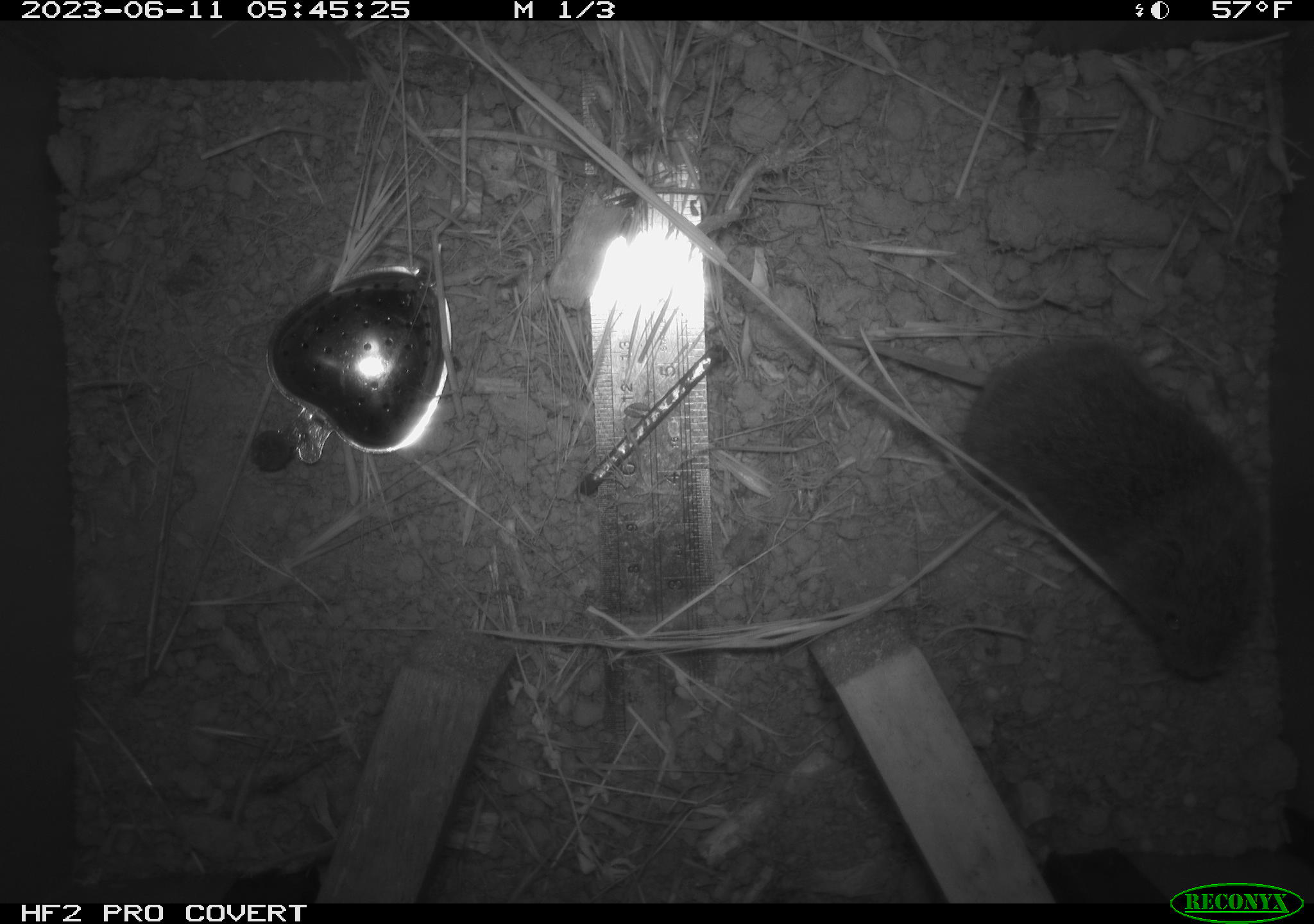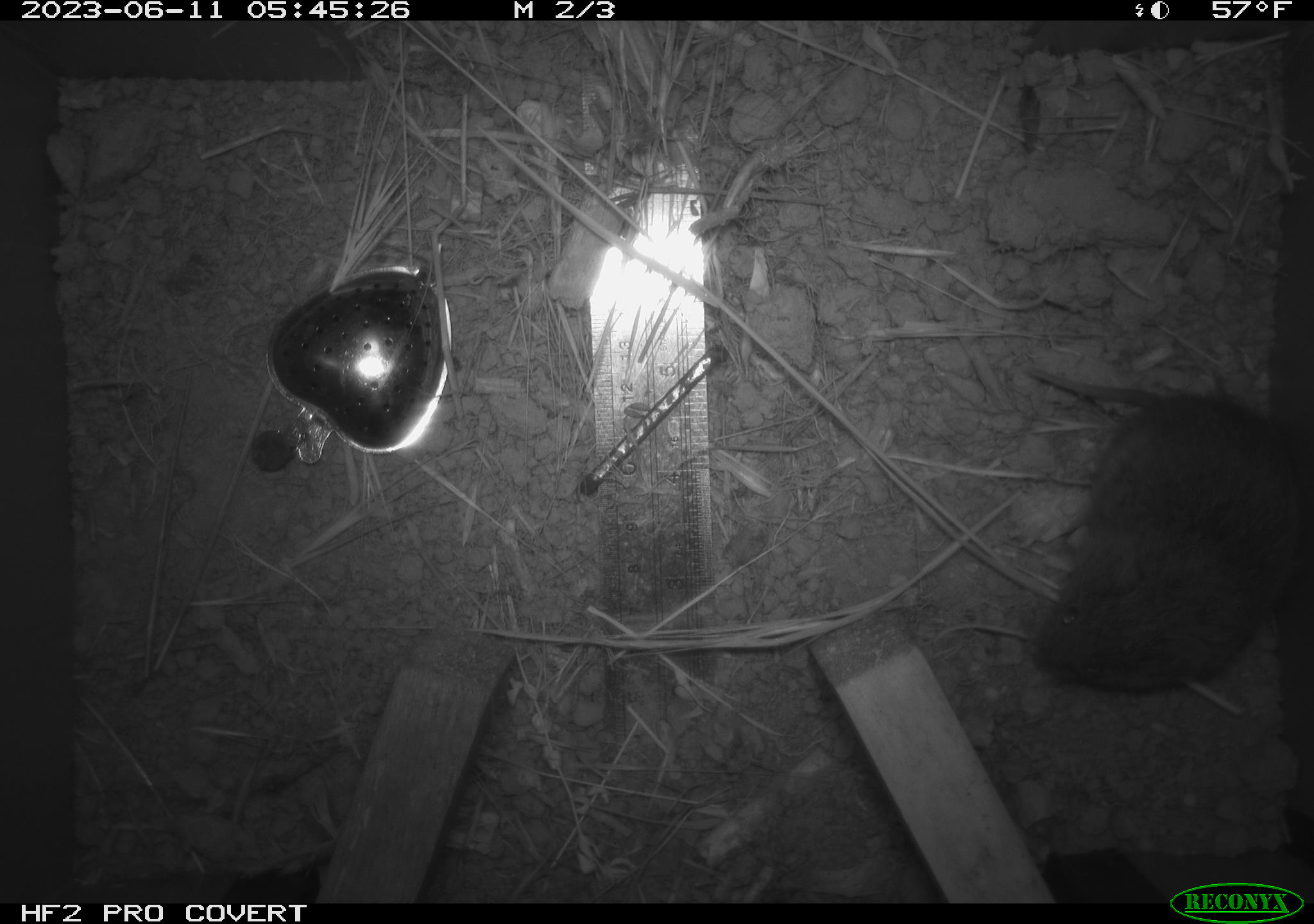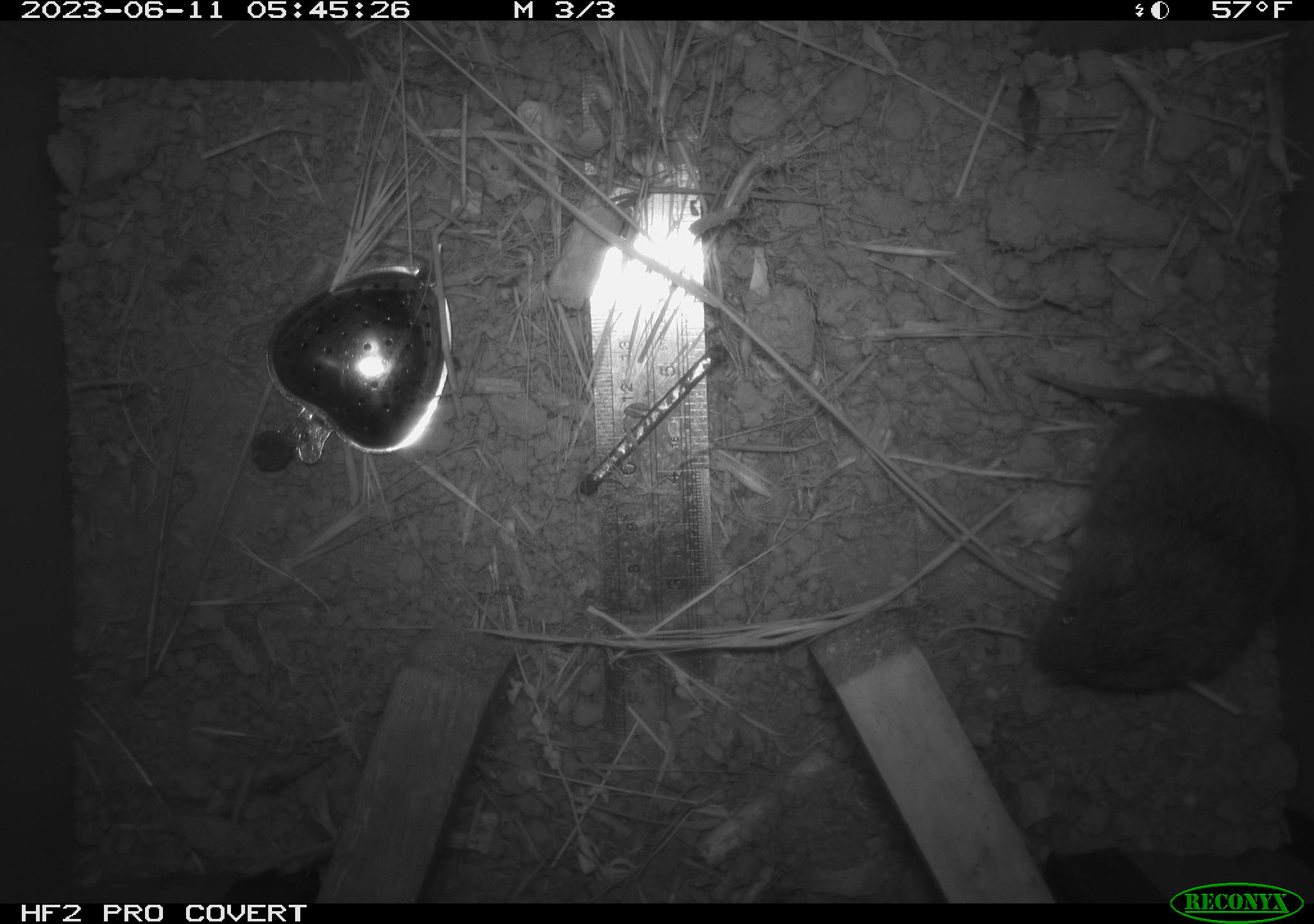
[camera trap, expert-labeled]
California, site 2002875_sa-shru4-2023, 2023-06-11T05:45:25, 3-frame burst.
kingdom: Animalia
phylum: Chordata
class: Mammalia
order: Rodentia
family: Cricetidae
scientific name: Arvicolinae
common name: voles, lemmings, and muskrats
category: arvicolinae subfamily